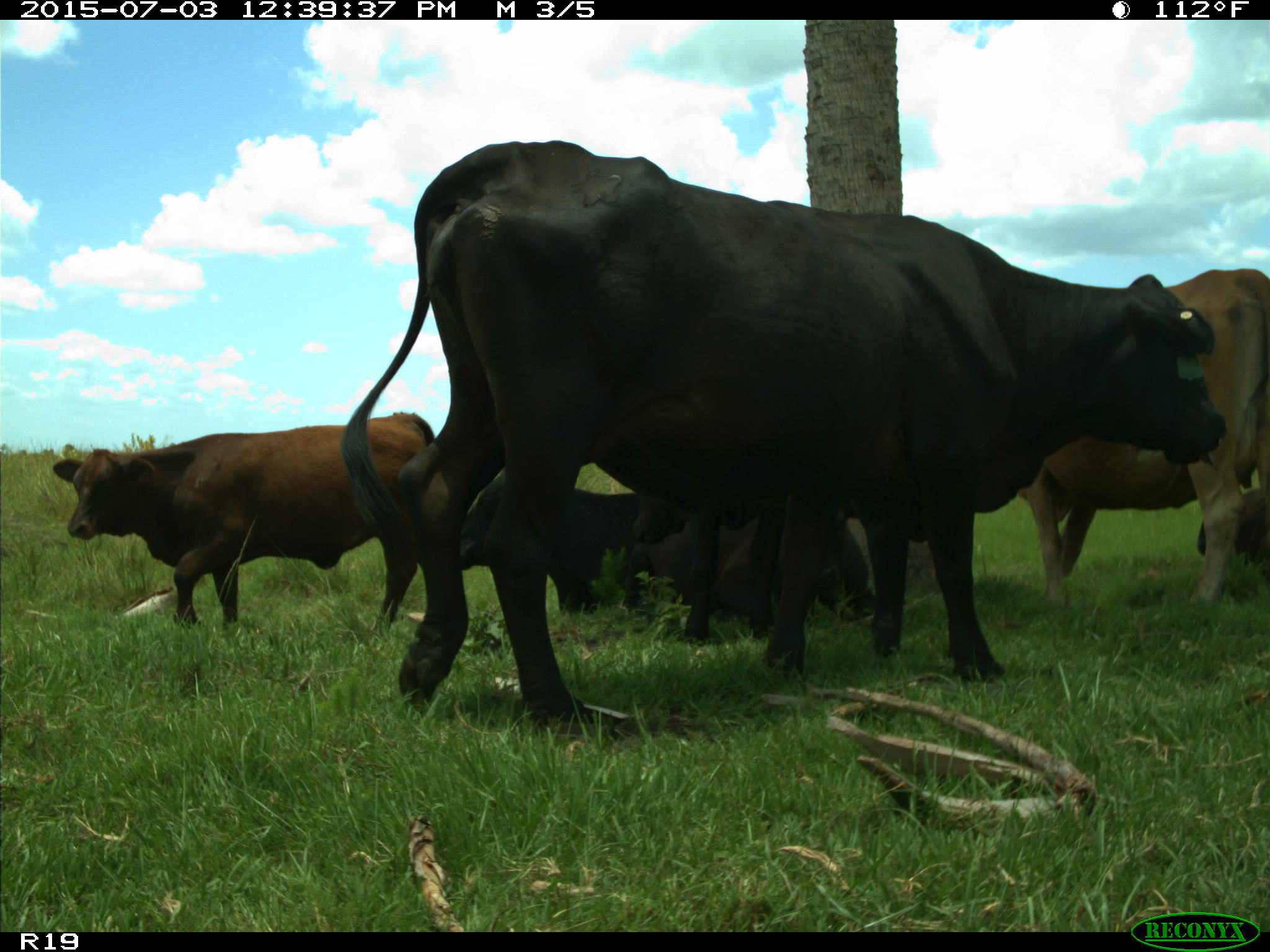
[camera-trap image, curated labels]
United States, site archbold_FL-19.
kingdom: Animalia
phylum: Chordata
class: Mammalia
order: Artiodactyla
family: Bovidae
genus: Bos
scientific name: Bos taurus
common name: domestic cow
Bos taurus (domestic cow).